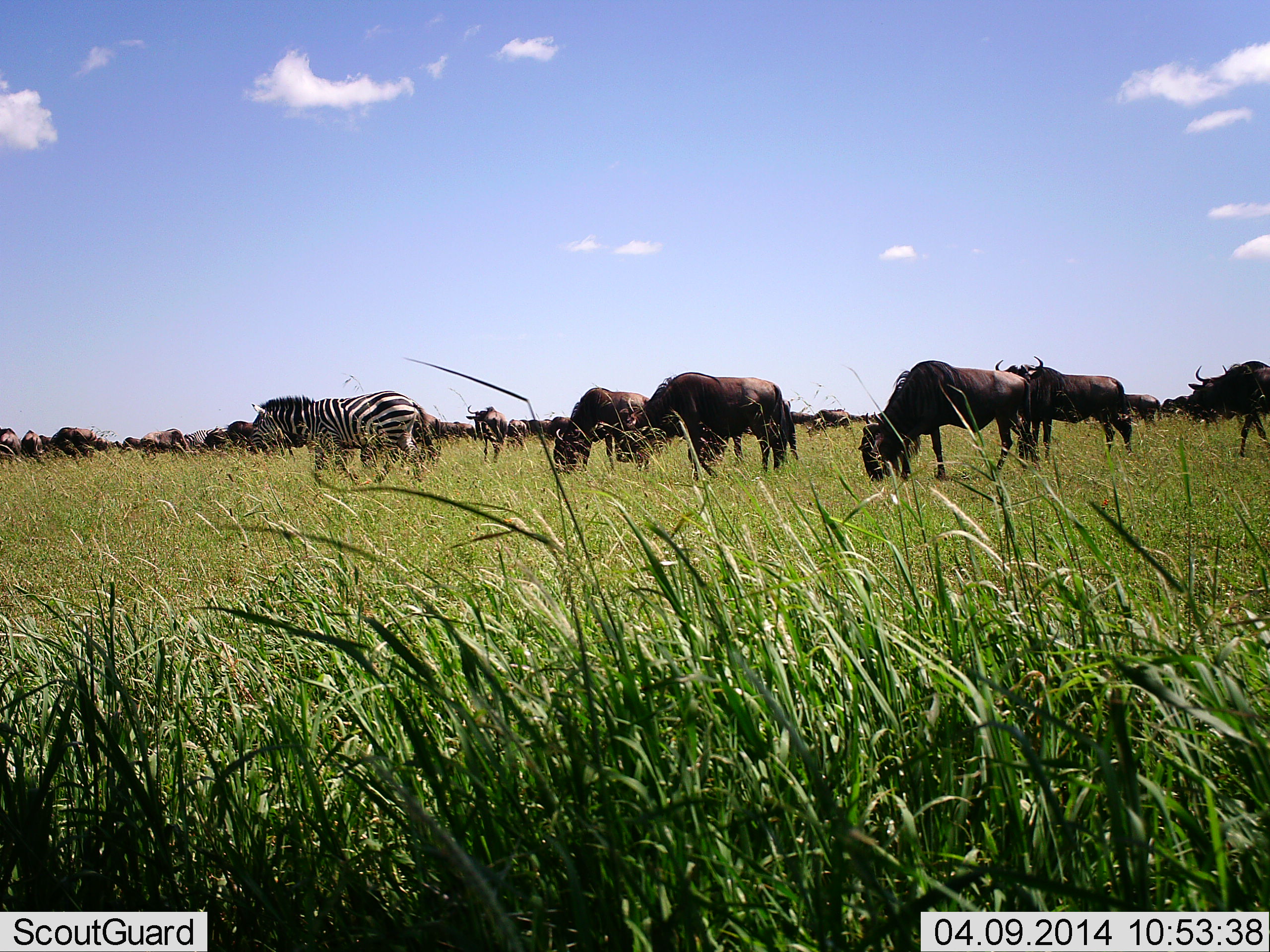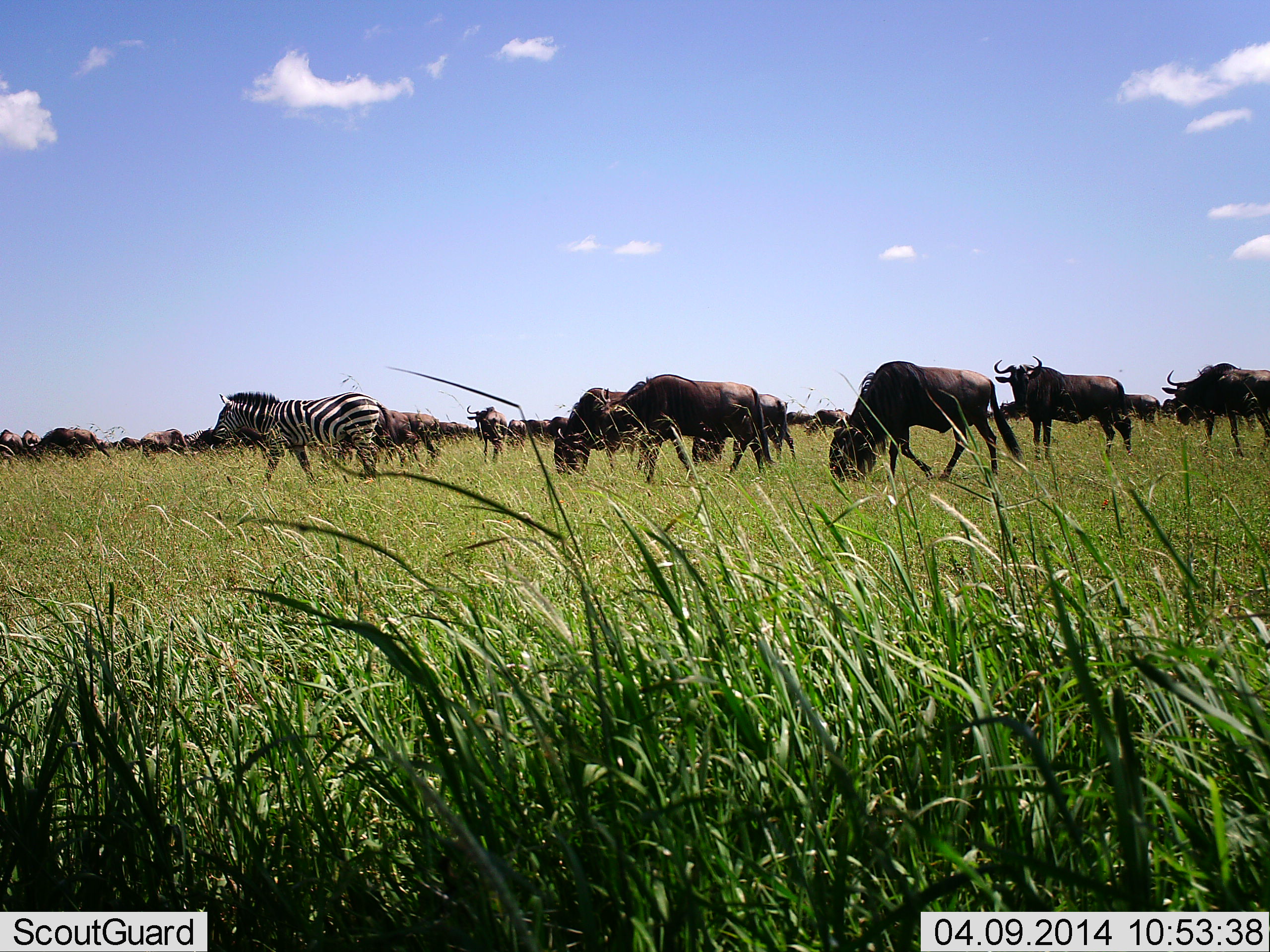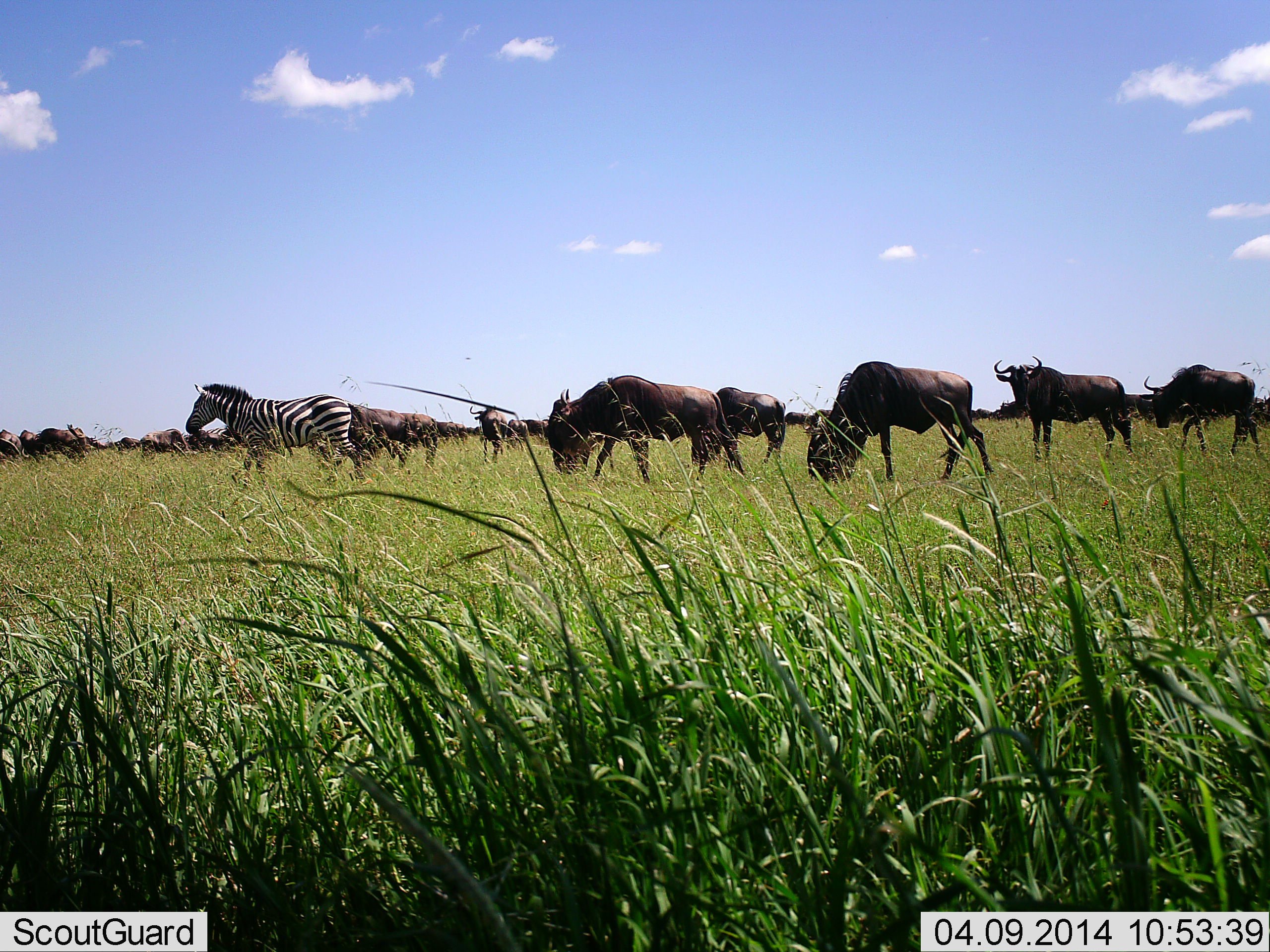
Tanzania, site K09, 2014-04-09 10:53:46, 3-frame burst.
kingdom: Animalia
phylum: Chordata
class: Mammalia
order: Artiodactyla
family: Bovidae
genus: Connochaetes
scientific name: Connochaetes taurinus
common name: blue wildebeest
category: wildebeest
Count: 11-50.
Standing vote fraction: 45%.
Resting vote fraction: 0%.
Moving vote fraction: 64%.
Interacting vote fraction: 0%.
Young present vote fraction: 0%.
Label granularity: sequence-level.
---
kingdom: Animalia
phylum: Chordata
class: Mammalia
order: Perissodactyla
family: Equidae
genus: Equus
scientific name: Equus quagga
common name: plains zebra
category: zebra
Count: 1.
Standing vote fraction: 18%.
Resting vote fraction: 0%.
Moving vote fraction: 82%.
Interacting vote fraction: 0%.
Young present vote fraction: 0%.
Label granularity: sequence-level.